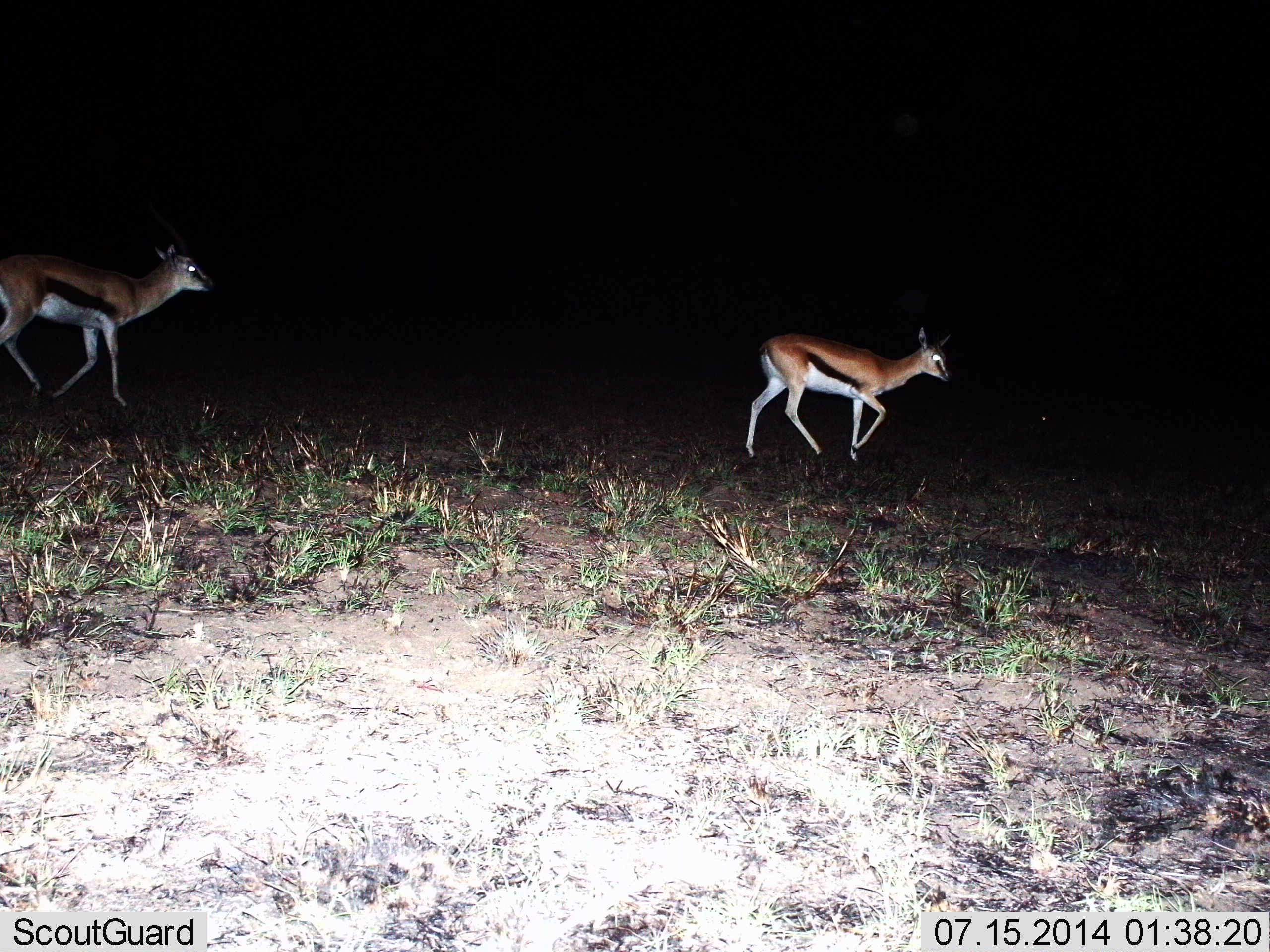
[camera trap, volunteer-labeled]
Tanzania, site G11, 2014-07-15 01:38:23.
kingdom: Animalia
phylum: Chordata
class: Mammalia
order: Artiodactyla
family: Bovidae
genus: Eudorcas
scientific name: Eudorcas thomsonii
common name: thomson's gazelle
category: gazellethomsons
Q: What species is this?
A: Gazellethomsons (thomson's gazelle) (Eudorcas thomsonii).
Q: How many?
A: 2.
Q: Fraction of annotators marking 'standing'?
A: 0%.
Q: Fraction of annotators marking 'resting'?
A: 0%.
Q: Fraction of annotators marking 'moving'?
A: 100%.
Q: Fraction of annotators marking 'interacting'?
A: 0%.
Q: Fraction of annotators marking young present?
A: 0%.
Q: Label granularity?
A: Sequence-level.